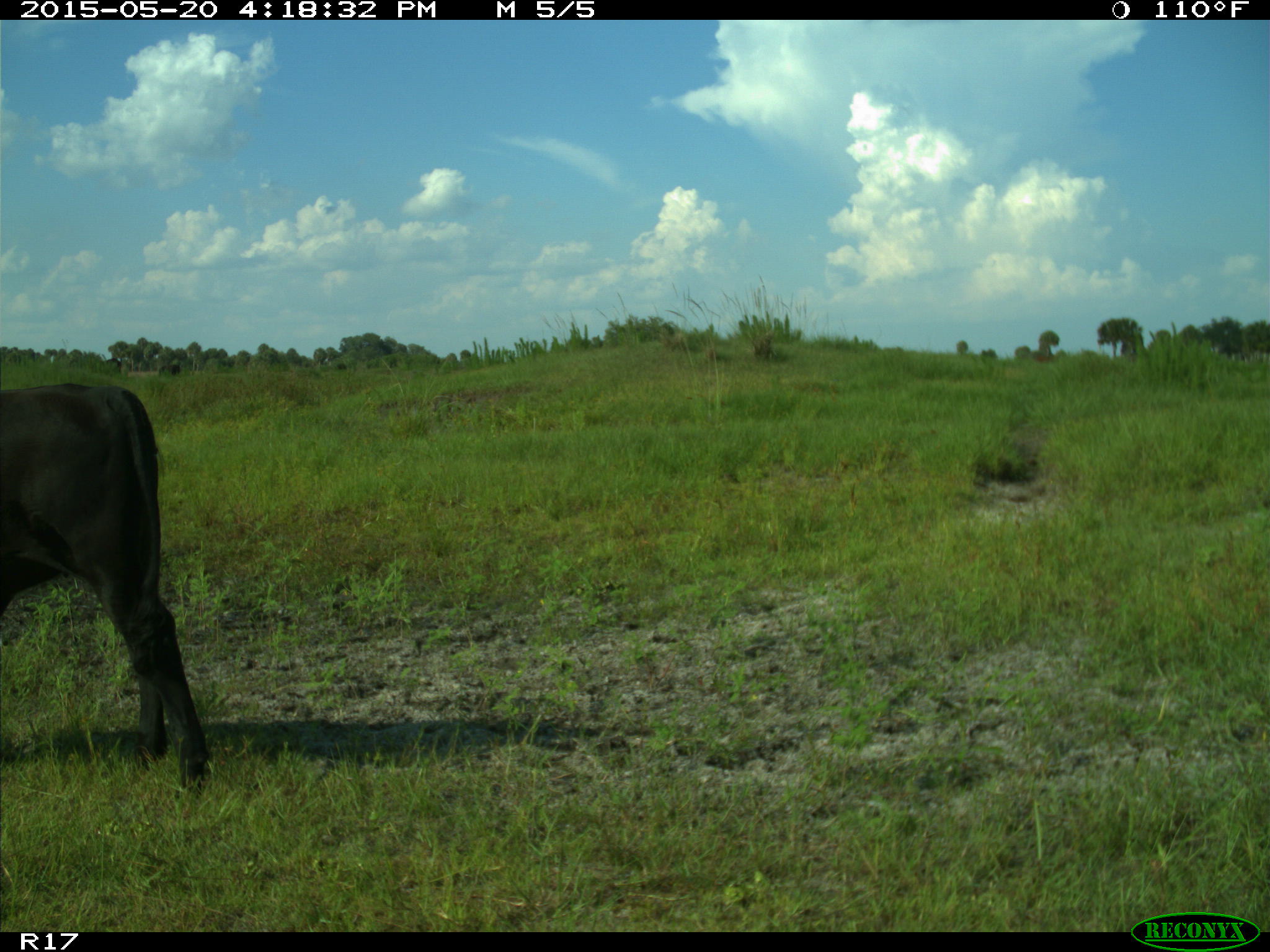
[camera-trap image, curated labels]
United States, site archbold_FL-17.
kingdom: Animalia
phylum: Chordata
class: Mammalia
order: Artiodactyla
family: Bovidae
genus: Bos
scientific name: Bos taurus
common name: domestic cow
Bos taurus (domestic cow).